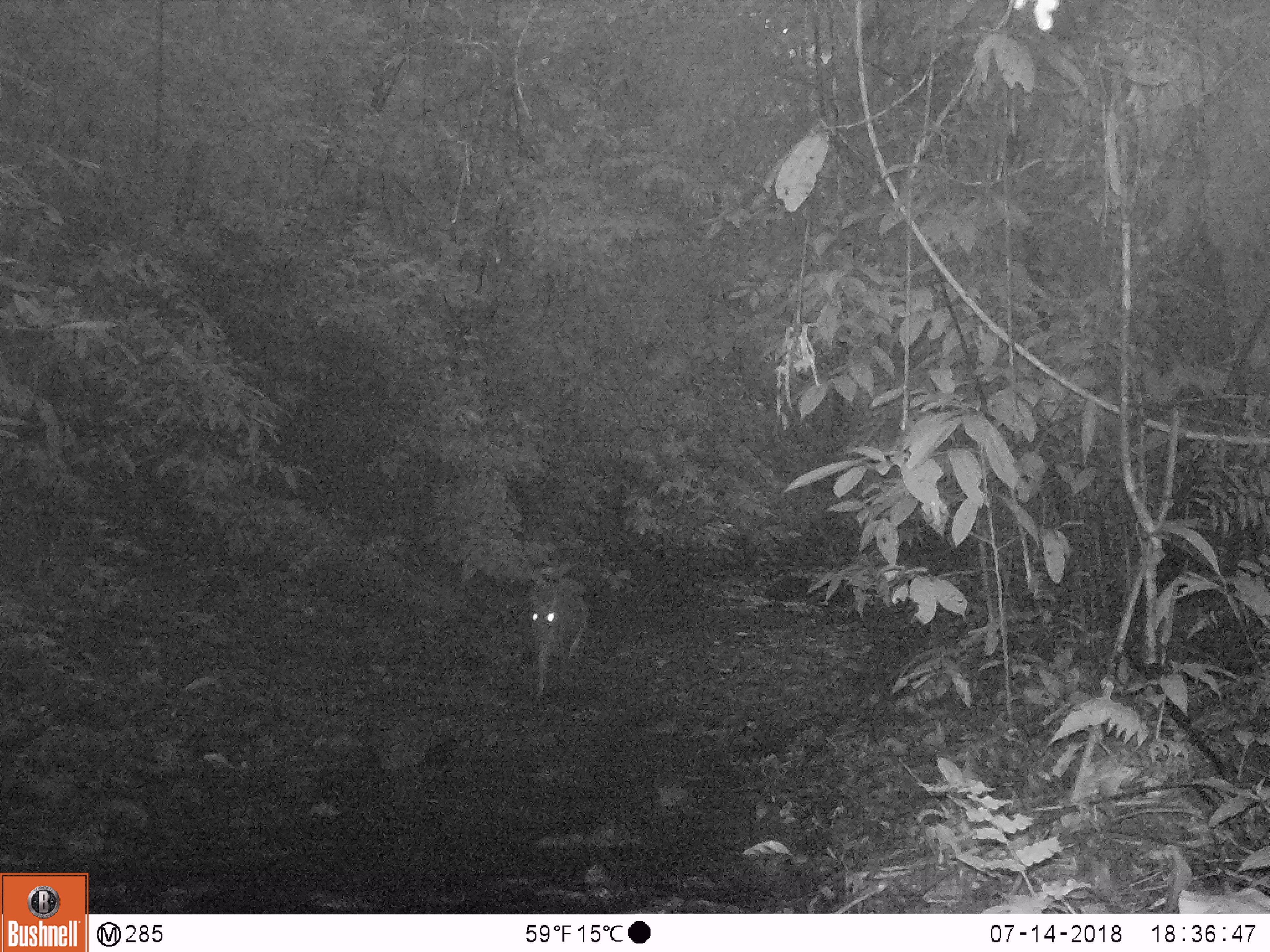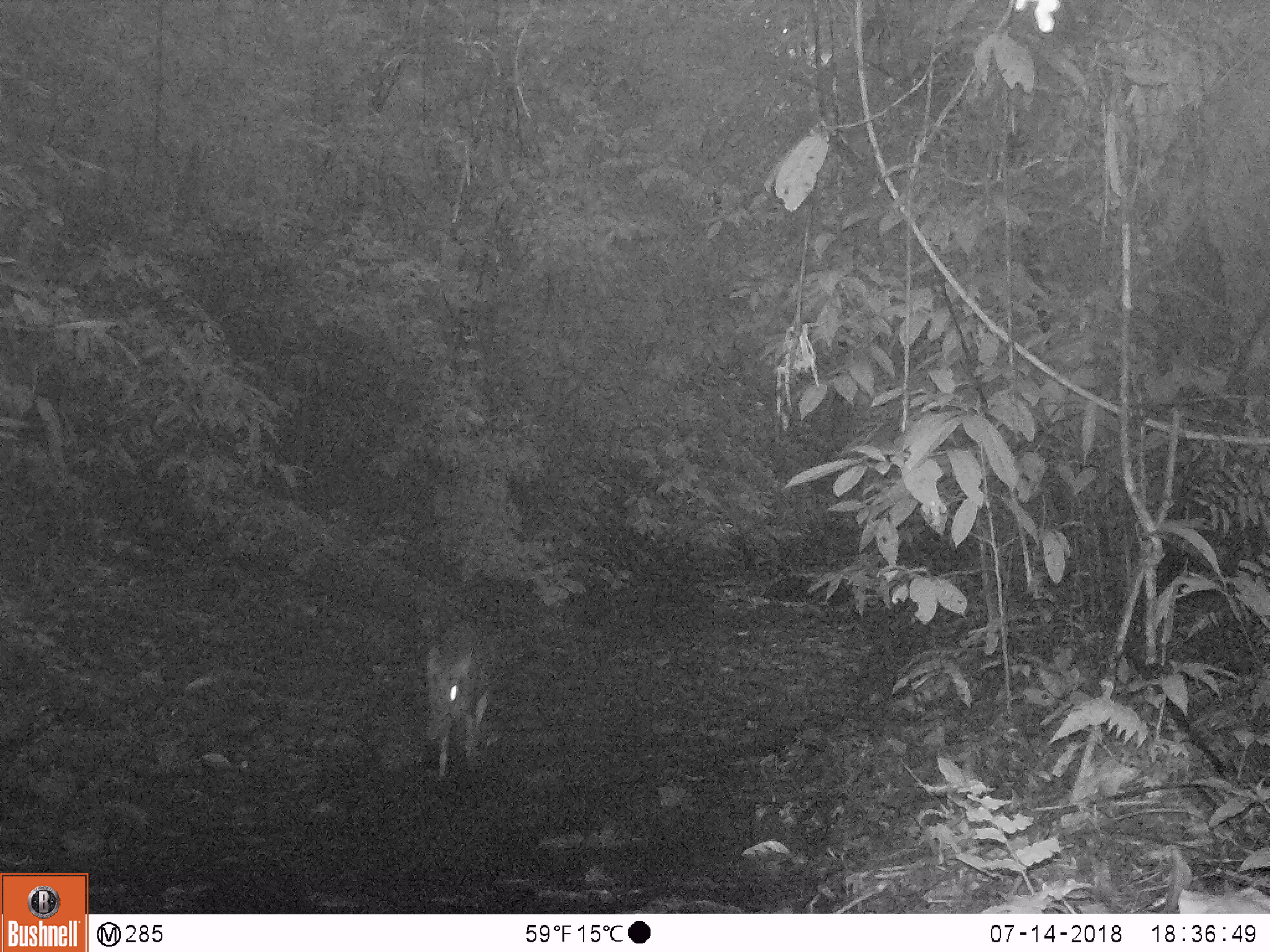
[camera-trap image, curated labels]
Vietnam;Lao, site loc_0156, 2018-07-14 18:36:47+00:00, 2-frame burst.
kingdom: Animalia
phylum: Chordata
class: Mammalia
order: Artiodactyla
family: Cervidae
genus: Muntiacus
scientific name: Muntiacus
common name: muntjacs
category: unidentified muntjac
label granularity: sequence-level